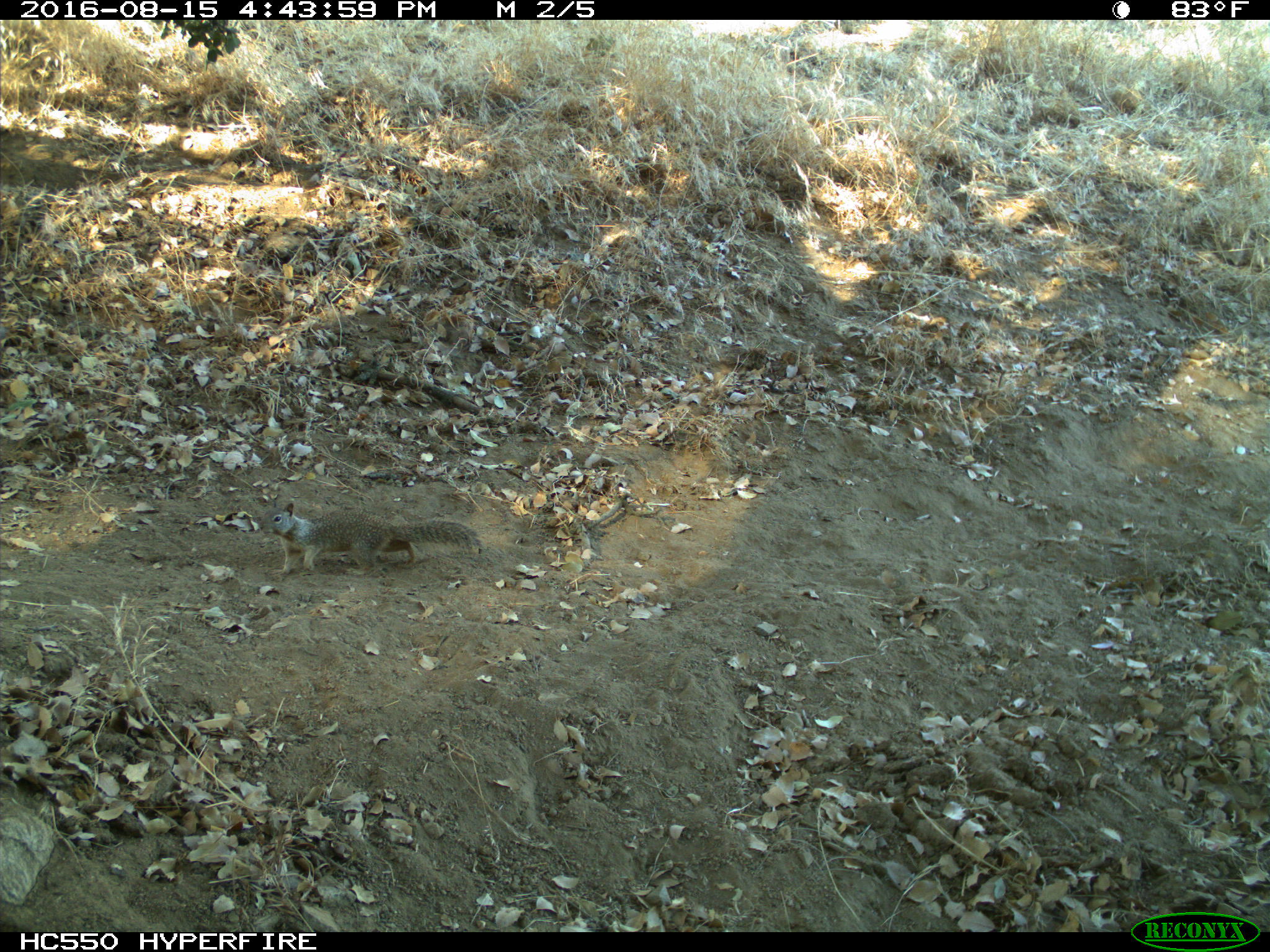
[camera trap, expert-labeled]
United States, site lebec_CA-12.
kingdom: Animalia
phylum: Chordata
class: Mammalia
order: Rodentia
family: Sciuridae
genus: Otospermophilus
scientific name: Otospermophilus beecheyi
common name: california ground squirrel